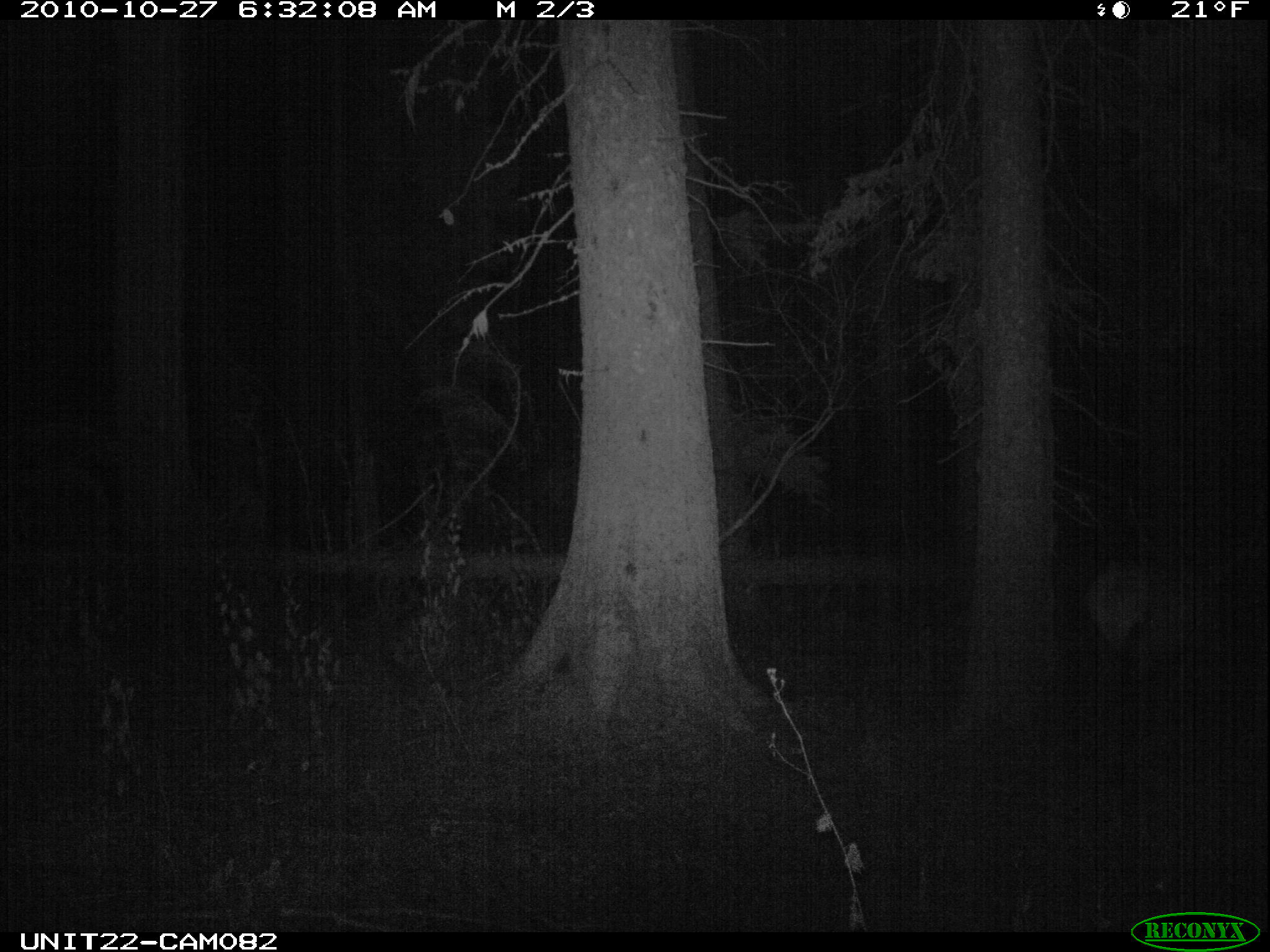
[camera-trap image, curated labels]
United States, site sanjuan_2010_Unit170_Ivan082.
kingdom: Animalia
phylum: Chordata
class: Mammalia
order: Artiodactyla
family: Cervidae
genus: Cervus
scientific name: Cervus elaphus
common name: red deer